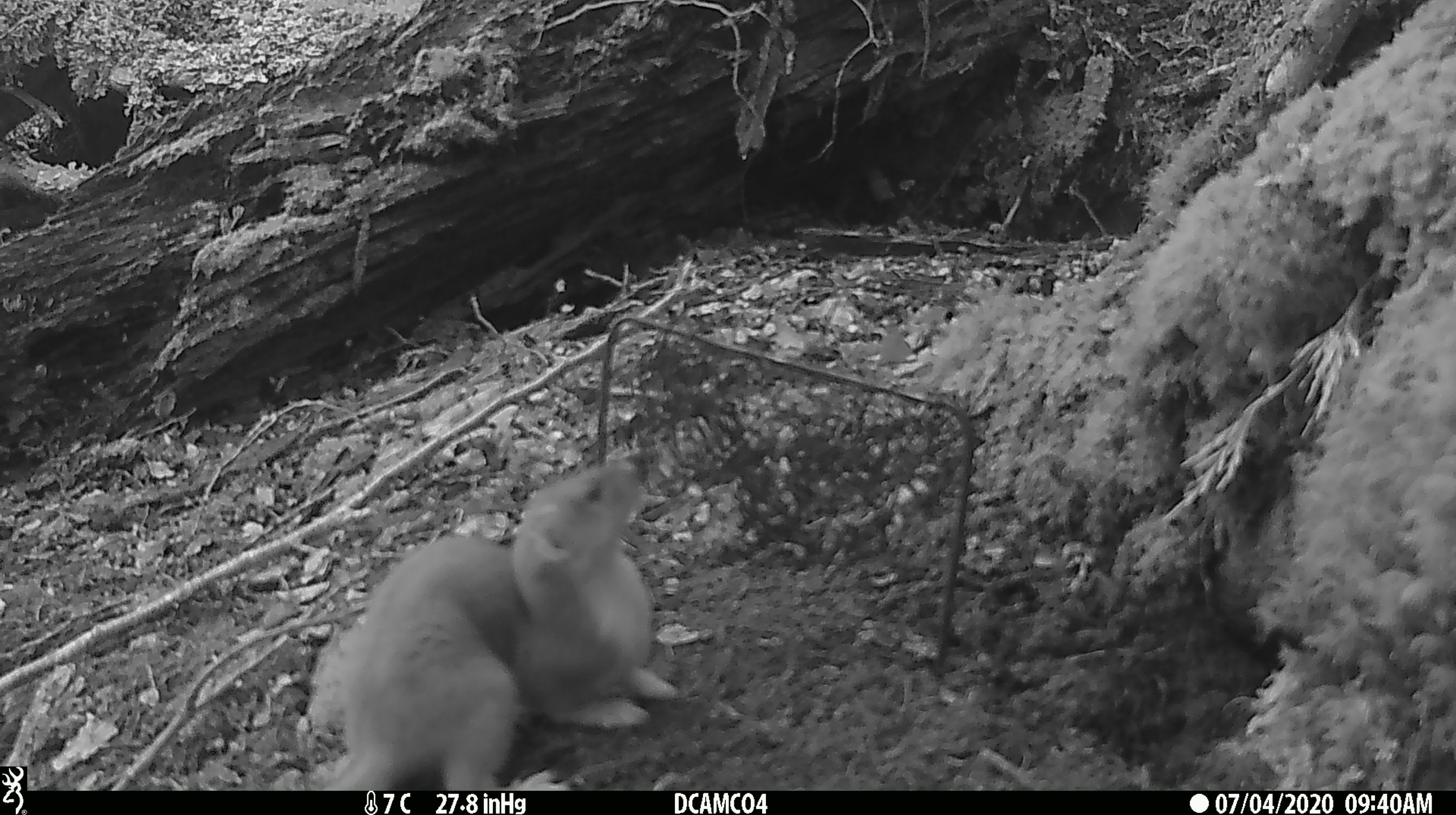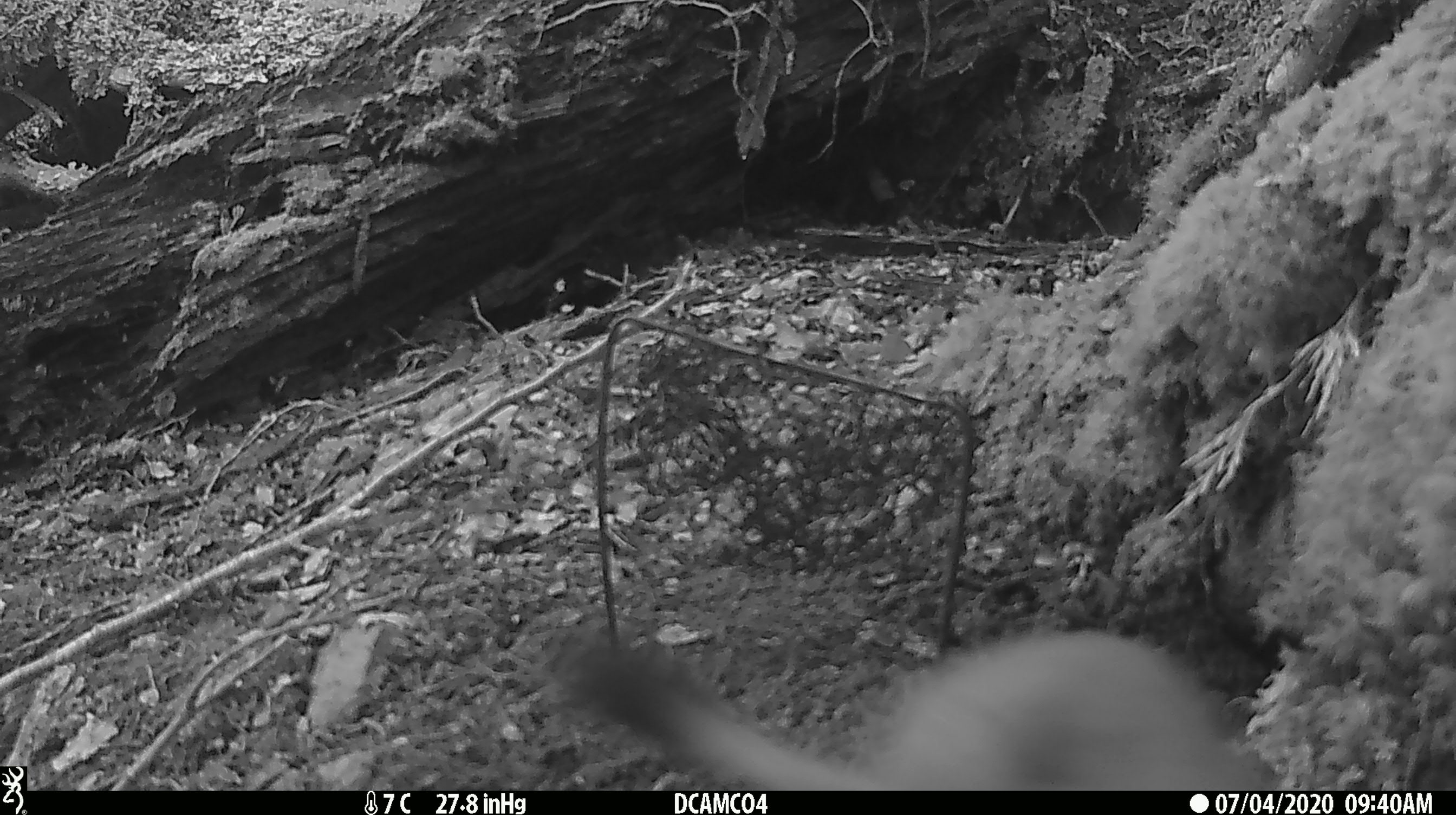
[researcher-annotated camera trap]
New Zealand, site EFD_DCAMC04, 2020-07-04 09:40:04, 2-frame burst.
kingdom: Animalia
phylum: Chordata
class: Mammalia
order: Carnivora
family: Mustelidae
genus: Mustela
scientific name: Mustela erminea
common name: stoat